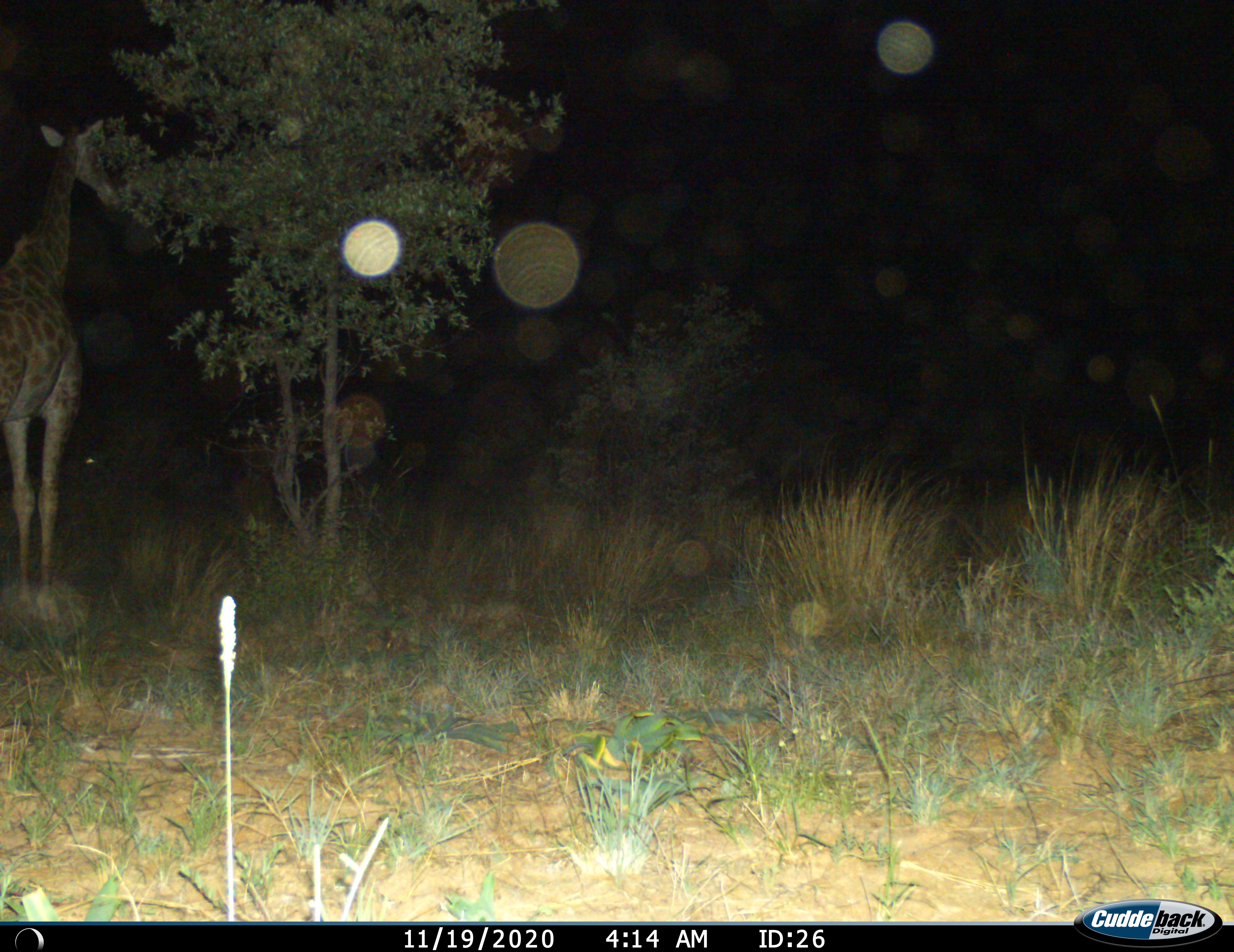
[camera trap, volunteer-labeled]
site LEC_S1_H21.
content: unidentified animal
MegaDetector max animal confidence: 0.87